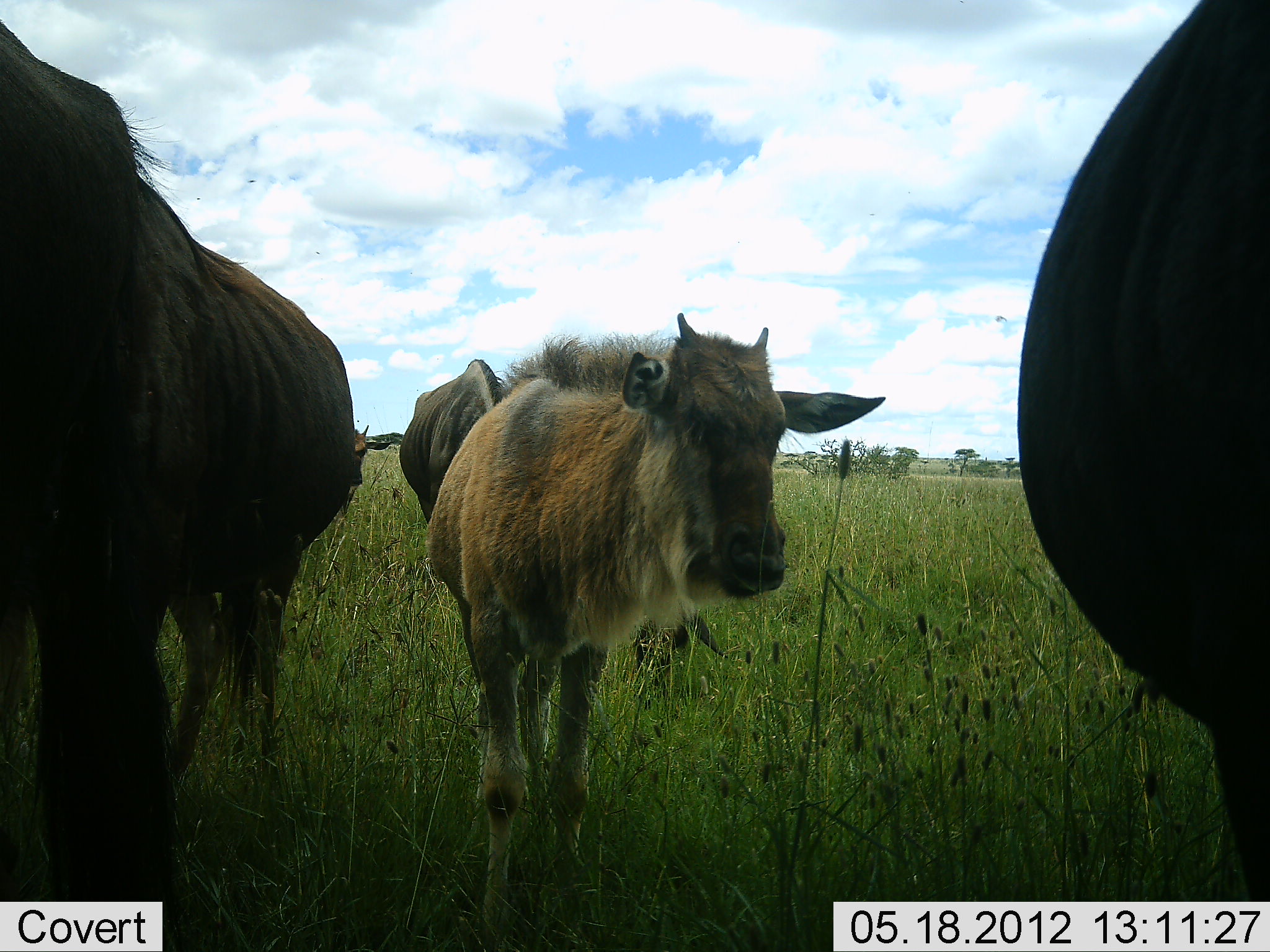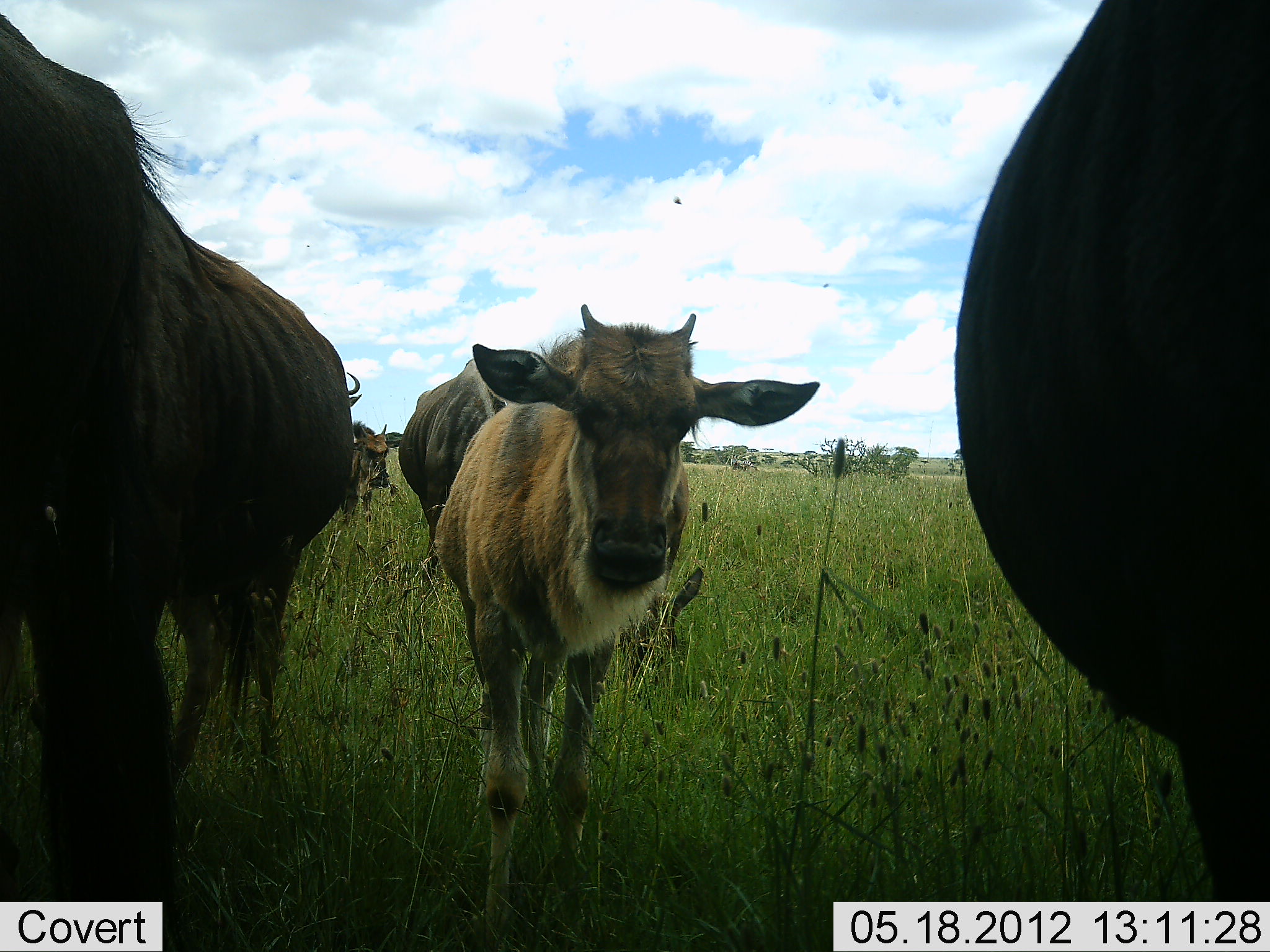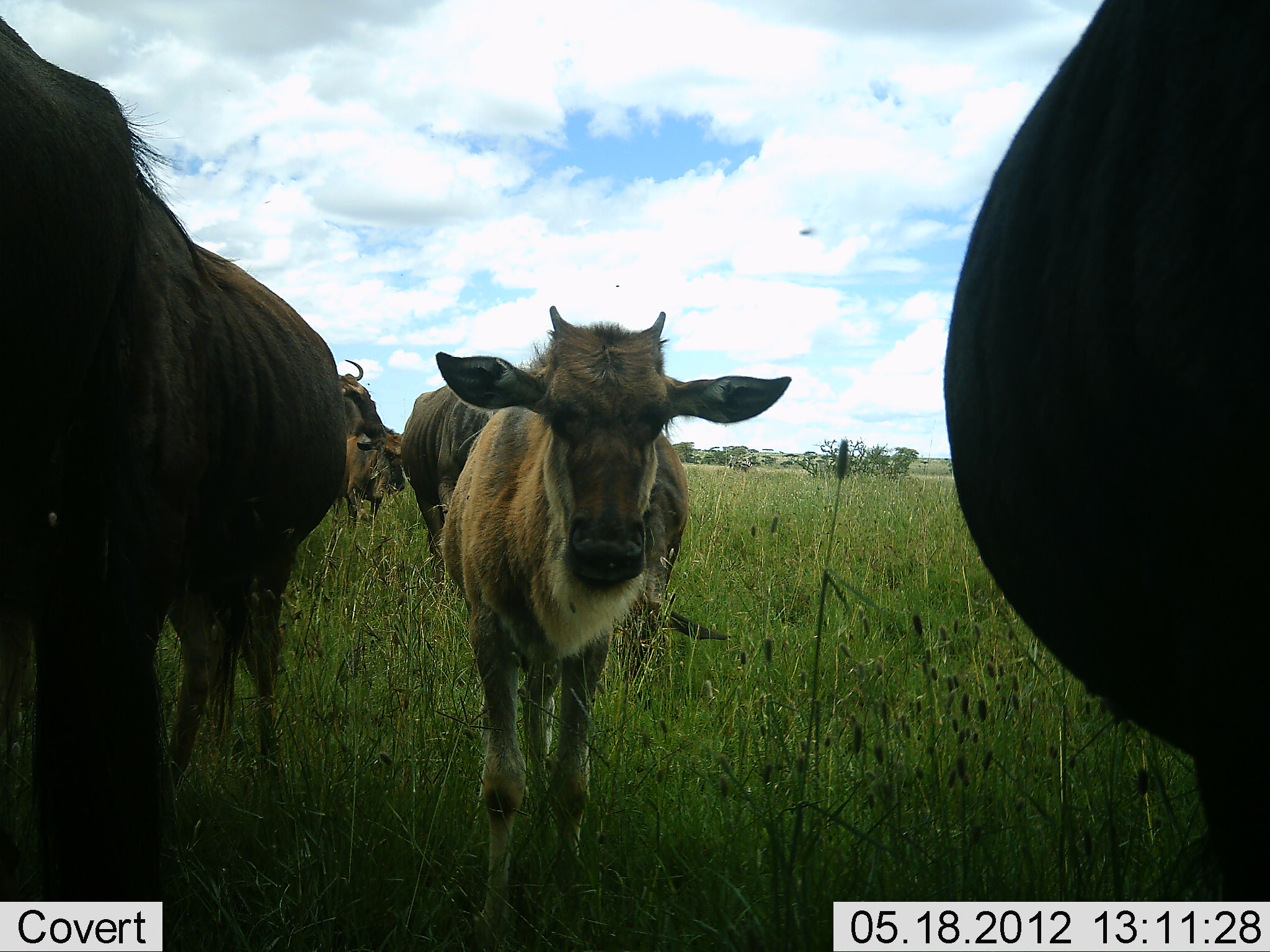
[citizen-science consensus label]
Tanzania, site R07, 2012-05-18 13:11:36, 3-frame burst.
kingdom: Animalia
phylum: Chordata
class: Mammalia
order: Artiodactyla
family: Bovidae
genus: Connochaetes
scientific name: Connochaetes taurinus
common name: blue wildebeest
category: wildebeest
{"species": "wildebeest (blue wildebeest) (Connochaetes taurinus)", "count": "6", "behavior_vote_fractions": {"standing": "90%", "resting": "0%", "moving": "40%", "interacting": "0%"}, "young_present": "80%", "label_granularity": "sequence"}